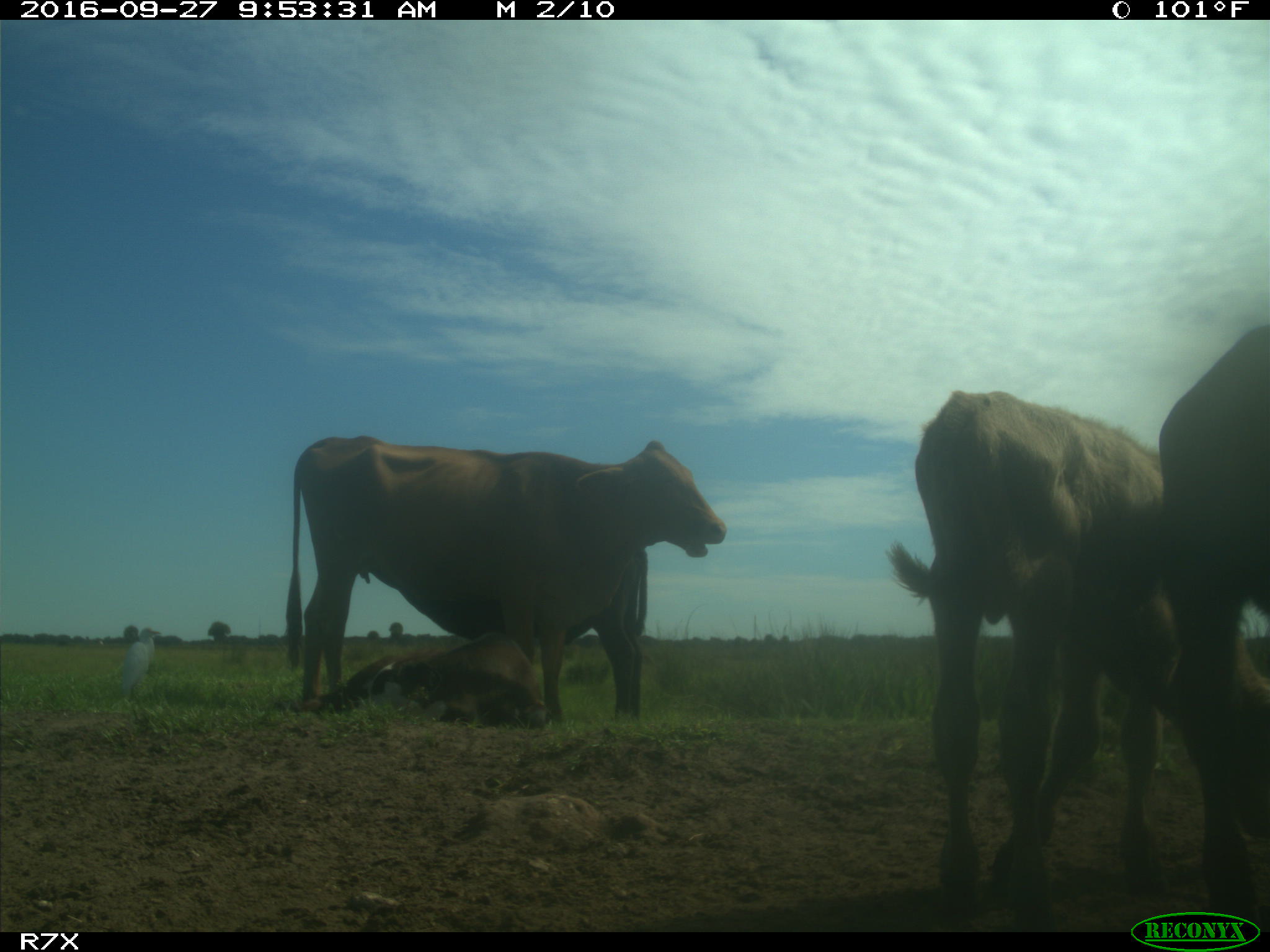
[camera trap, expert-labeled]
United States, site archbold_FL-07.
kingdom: Animalia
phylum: Chordata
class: Mammalia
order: Artiodactyla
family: Bovidae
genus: Bos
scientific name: Bos taurus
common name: domestic cow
Bos taurus (domestic cow).